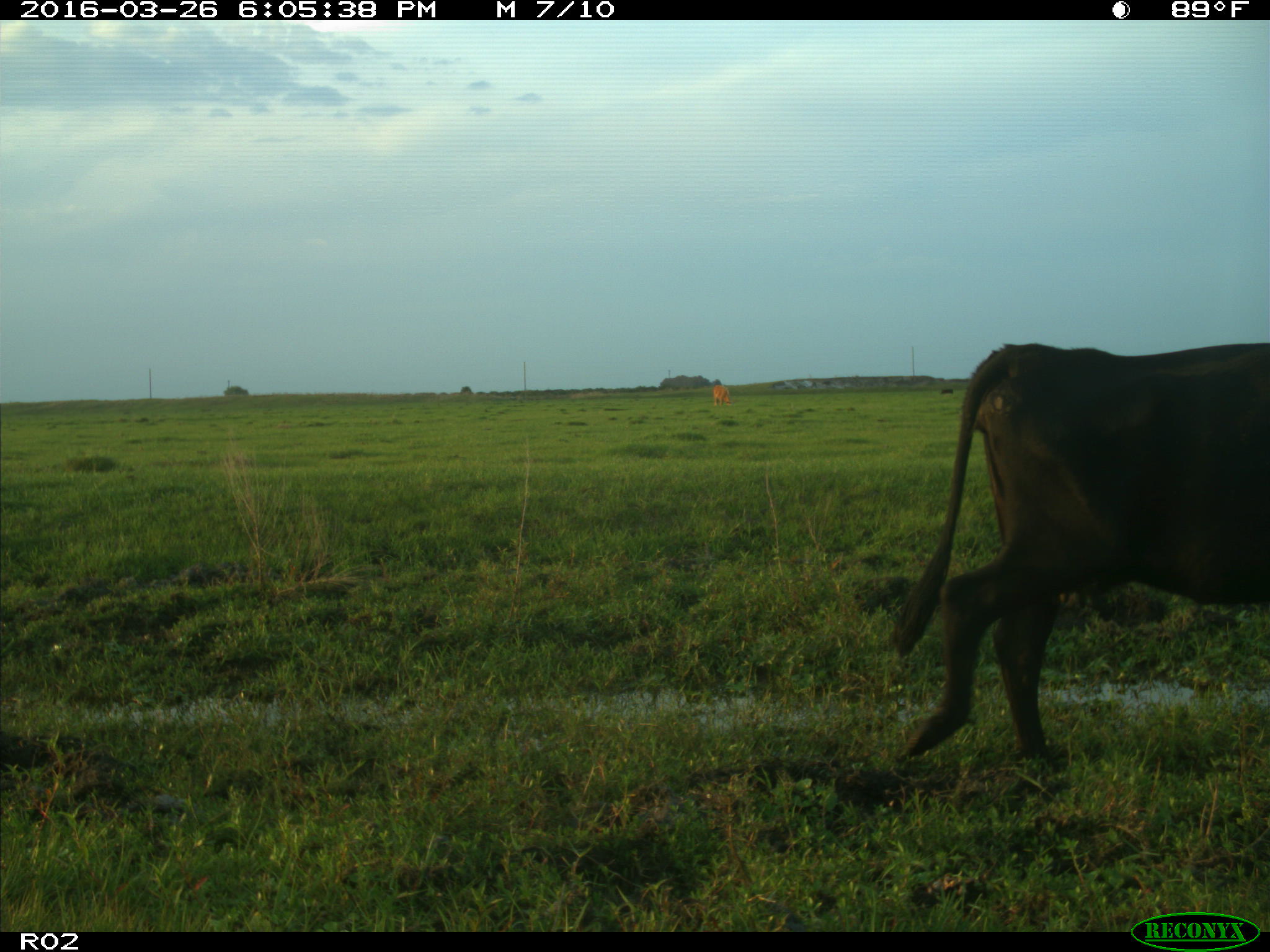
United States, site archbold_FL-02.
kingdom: Animalia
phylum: Chordata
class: Mammalia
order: Artiodactyla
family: Bovidae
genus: Bos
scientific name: Bos taurus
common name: domestic cow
Bos taurus (domestic cow).